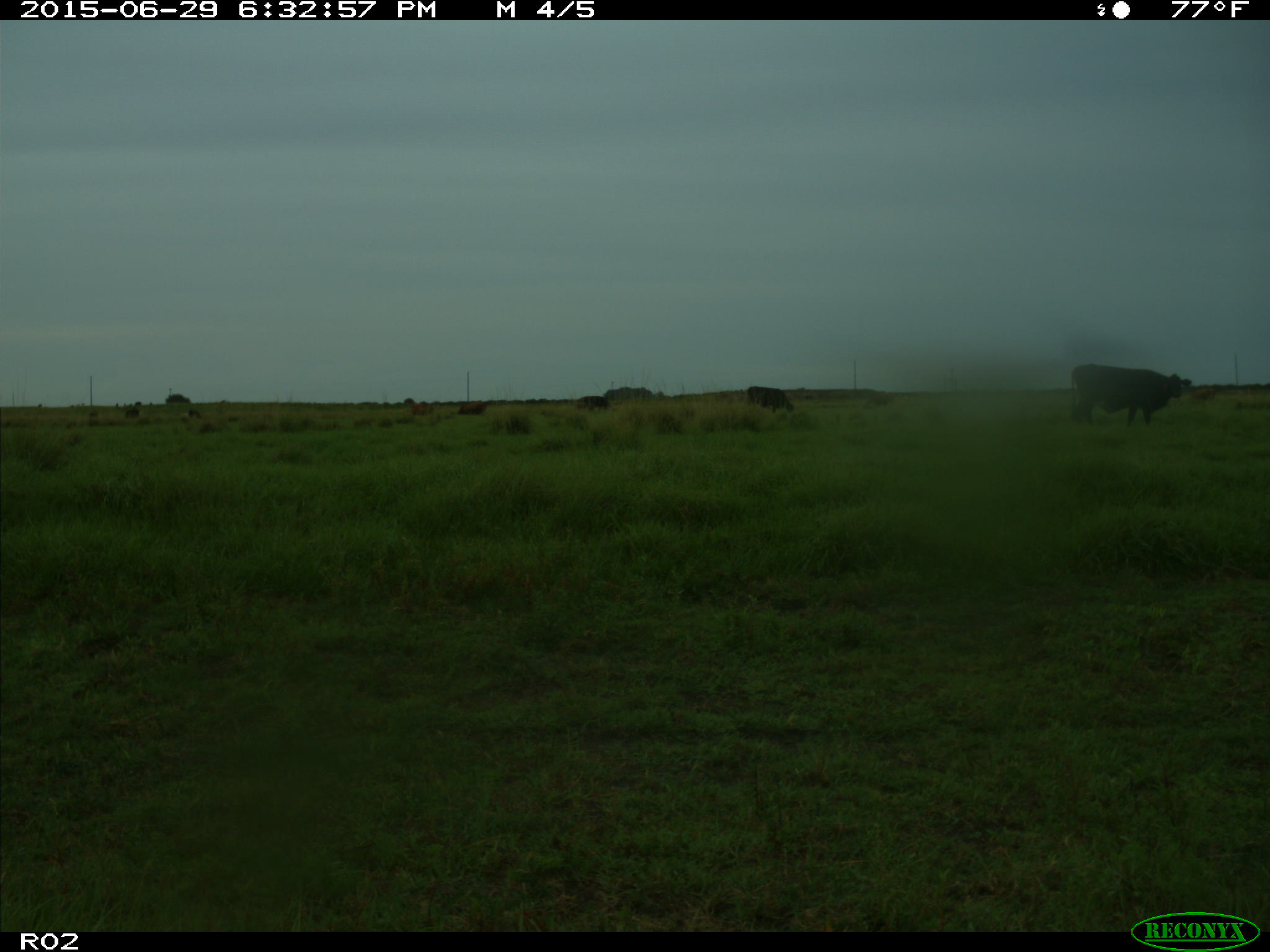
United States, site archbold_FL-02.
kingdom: Animalia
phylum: Chordata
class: Mammalia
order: Artiodactyla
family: Bovidae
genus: Bos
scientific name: Bos taurus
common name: domestic cow